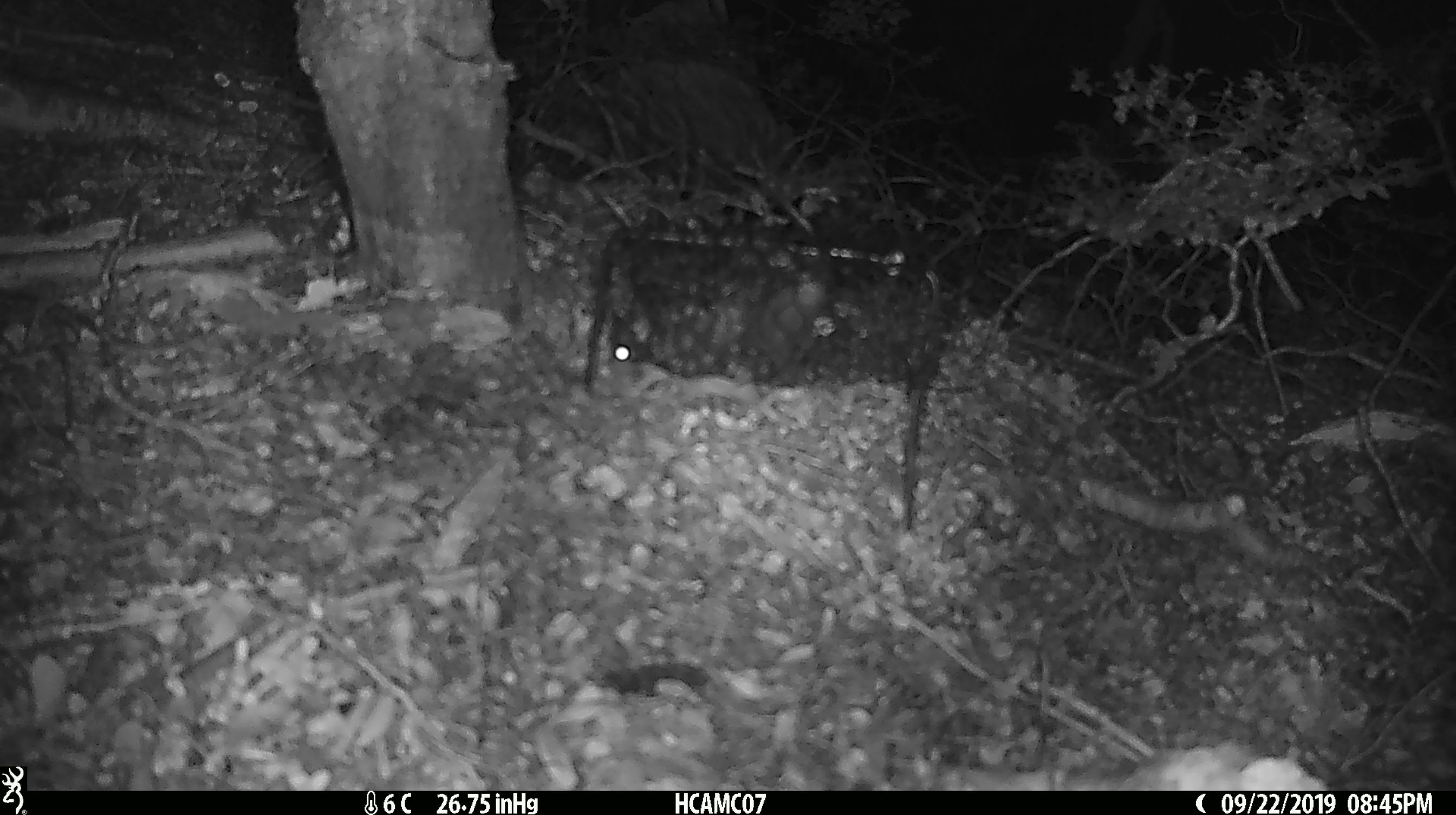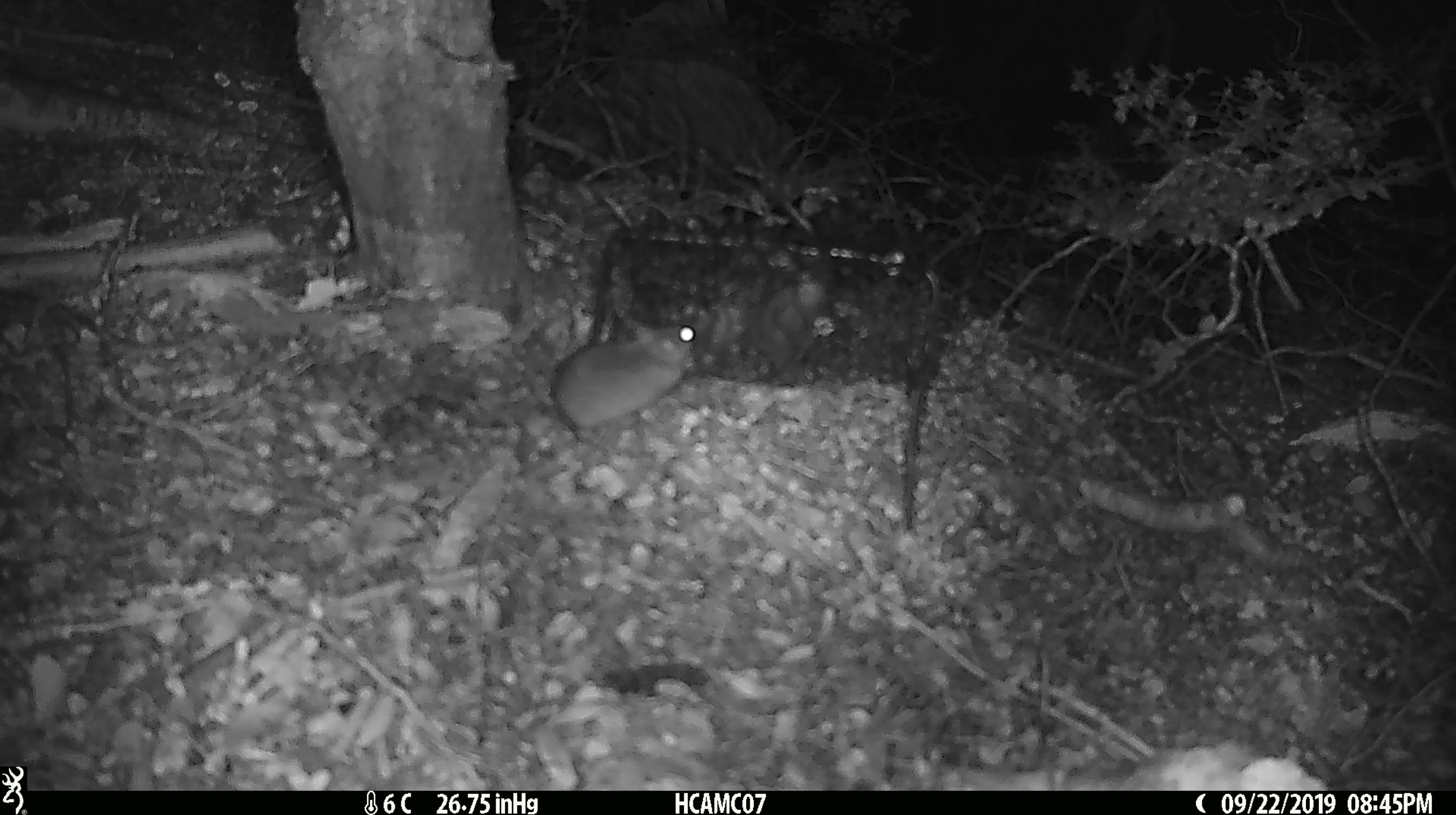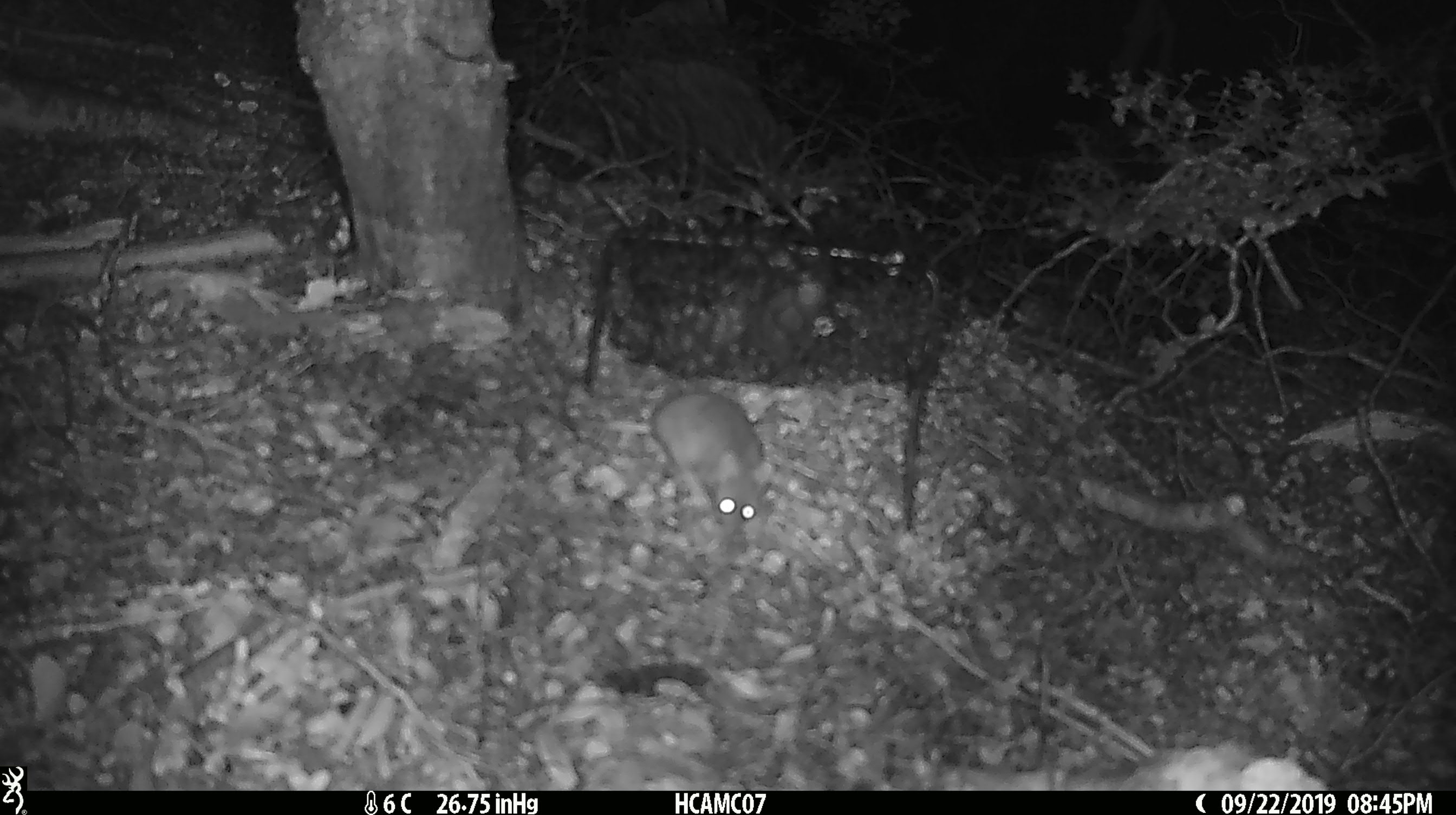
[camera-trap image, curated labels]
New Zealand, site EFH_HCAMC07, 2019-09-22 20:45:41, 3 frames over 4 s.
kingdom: Animalia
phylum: Chordata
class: Mammalia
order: Rodentia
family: Muridae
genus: Mus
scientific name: Mus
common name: mouse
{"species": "mouse (Mus)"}